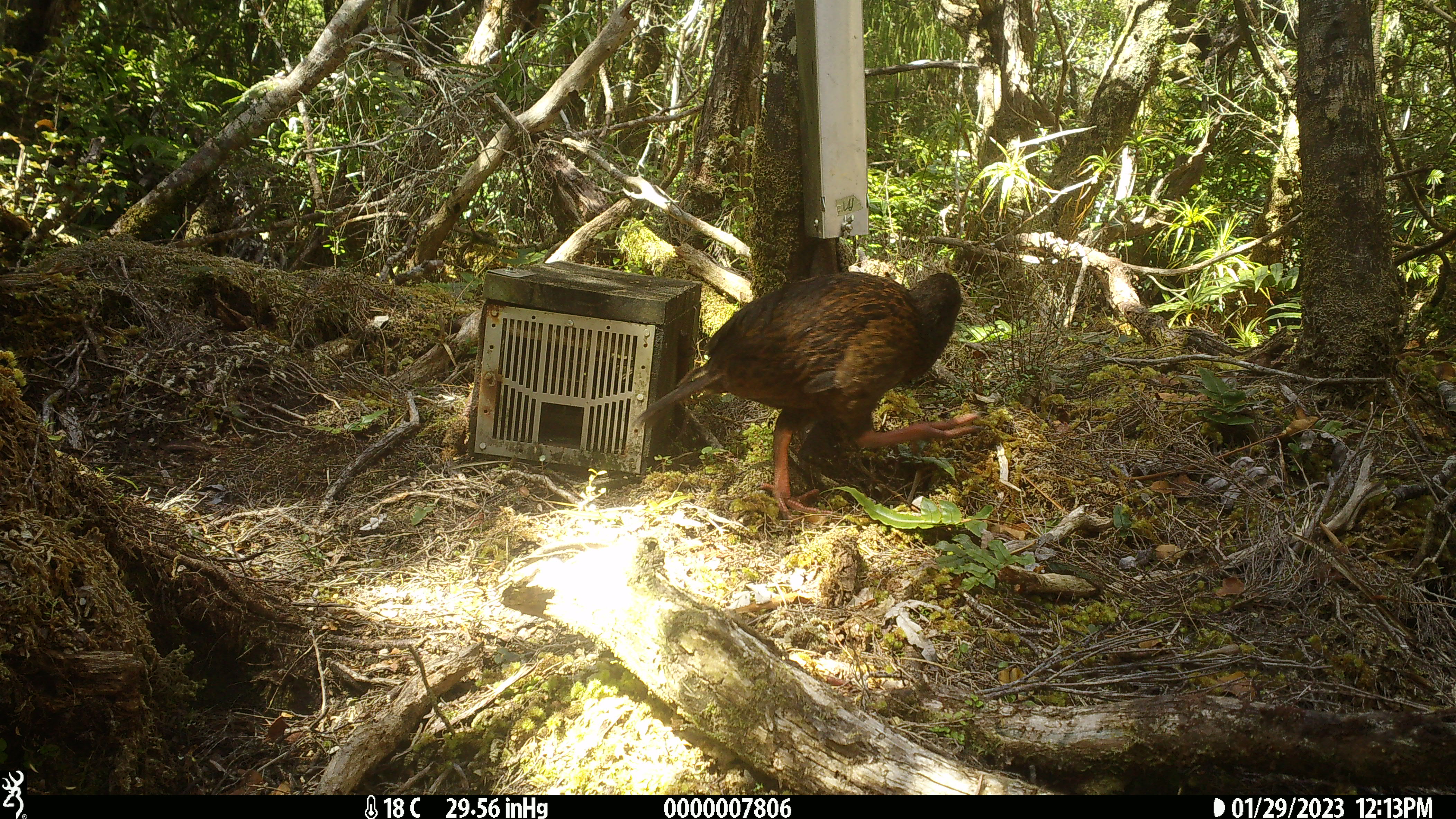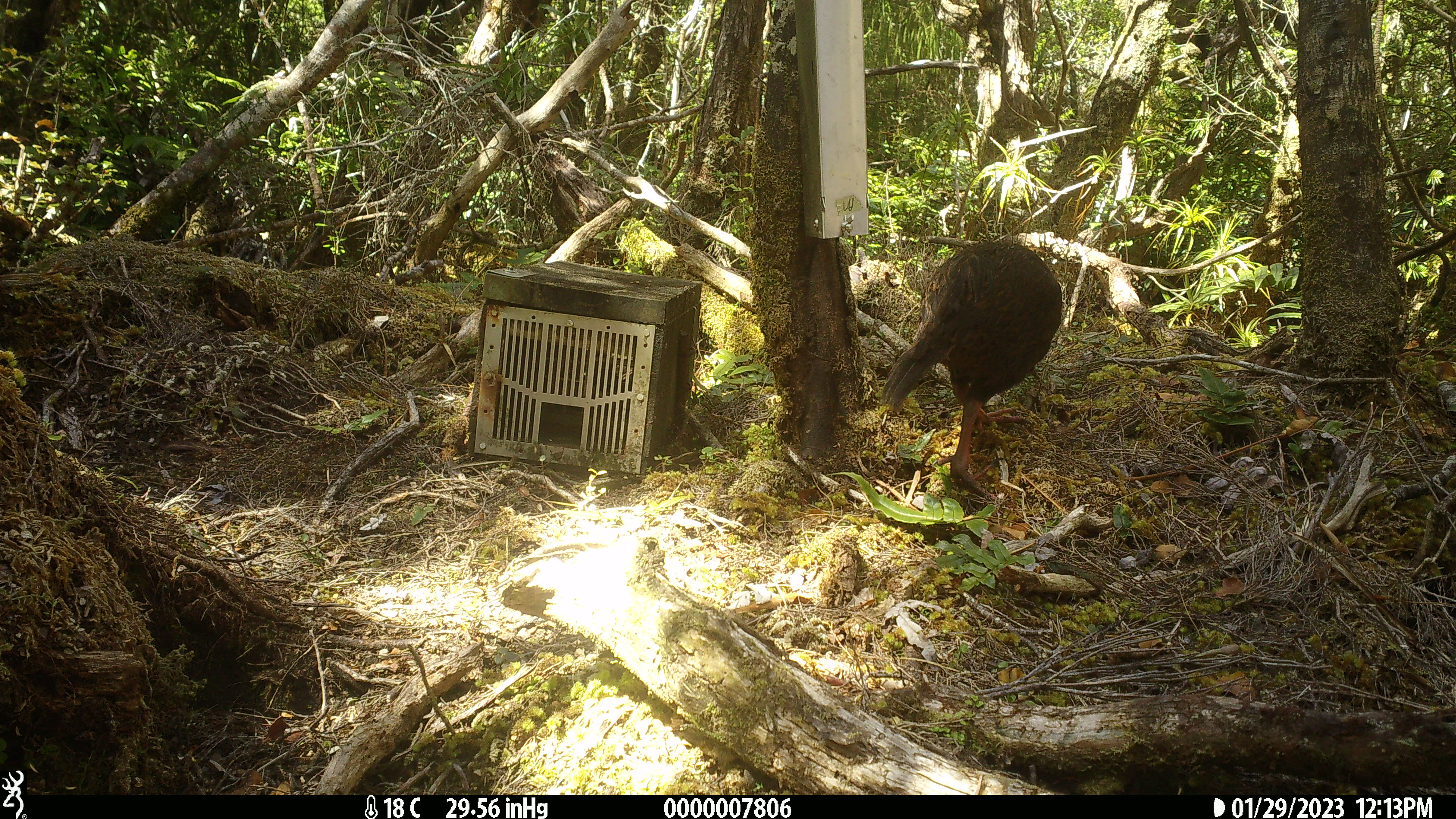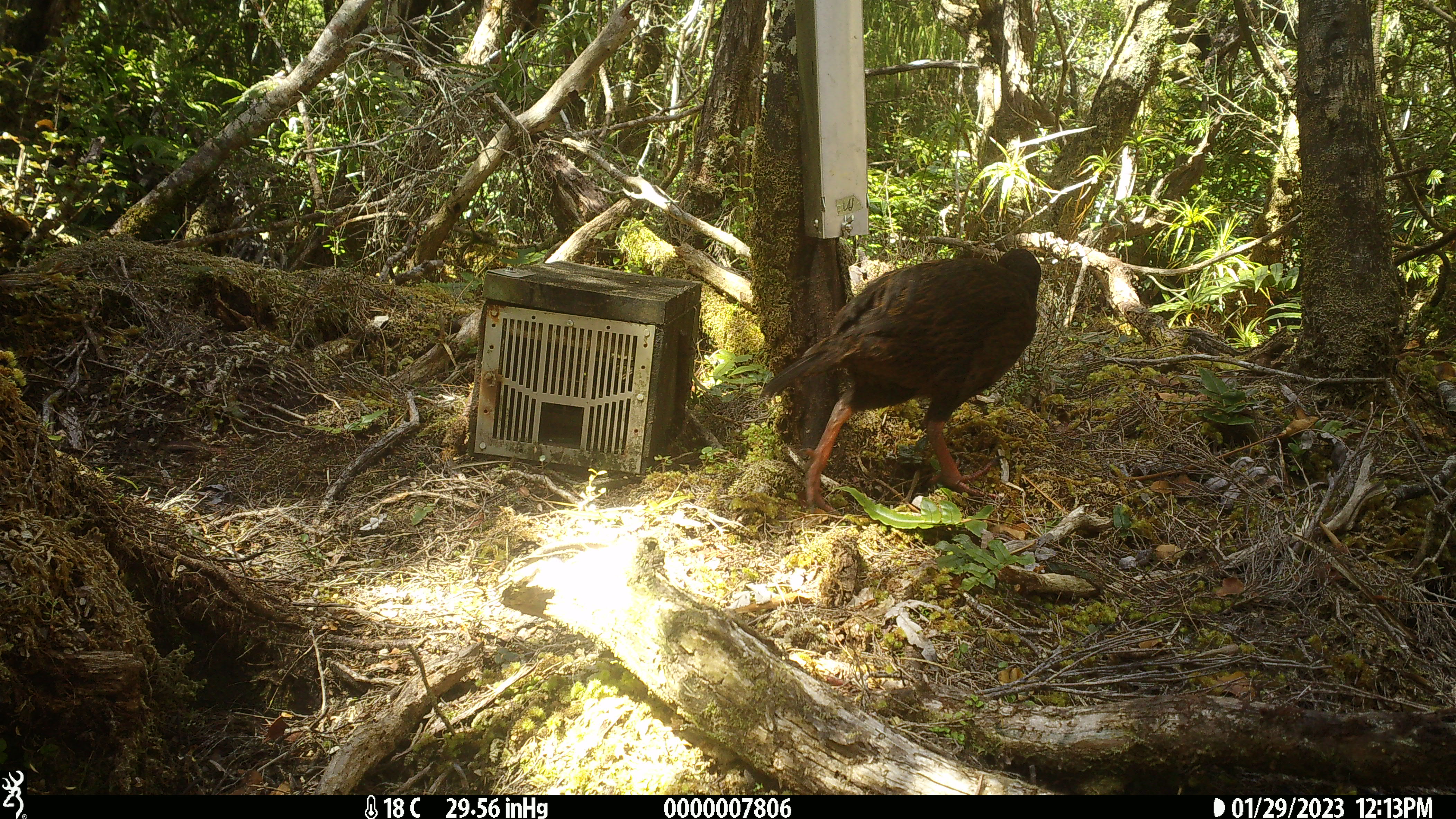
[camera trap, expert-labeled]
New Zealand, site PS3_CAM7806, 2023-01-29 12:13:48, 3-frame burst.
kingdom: Animalia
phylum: Chordata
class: Aves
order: Gruiformes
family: Rallidae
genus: Gallirallus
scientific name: Gallirallus australis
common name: weka